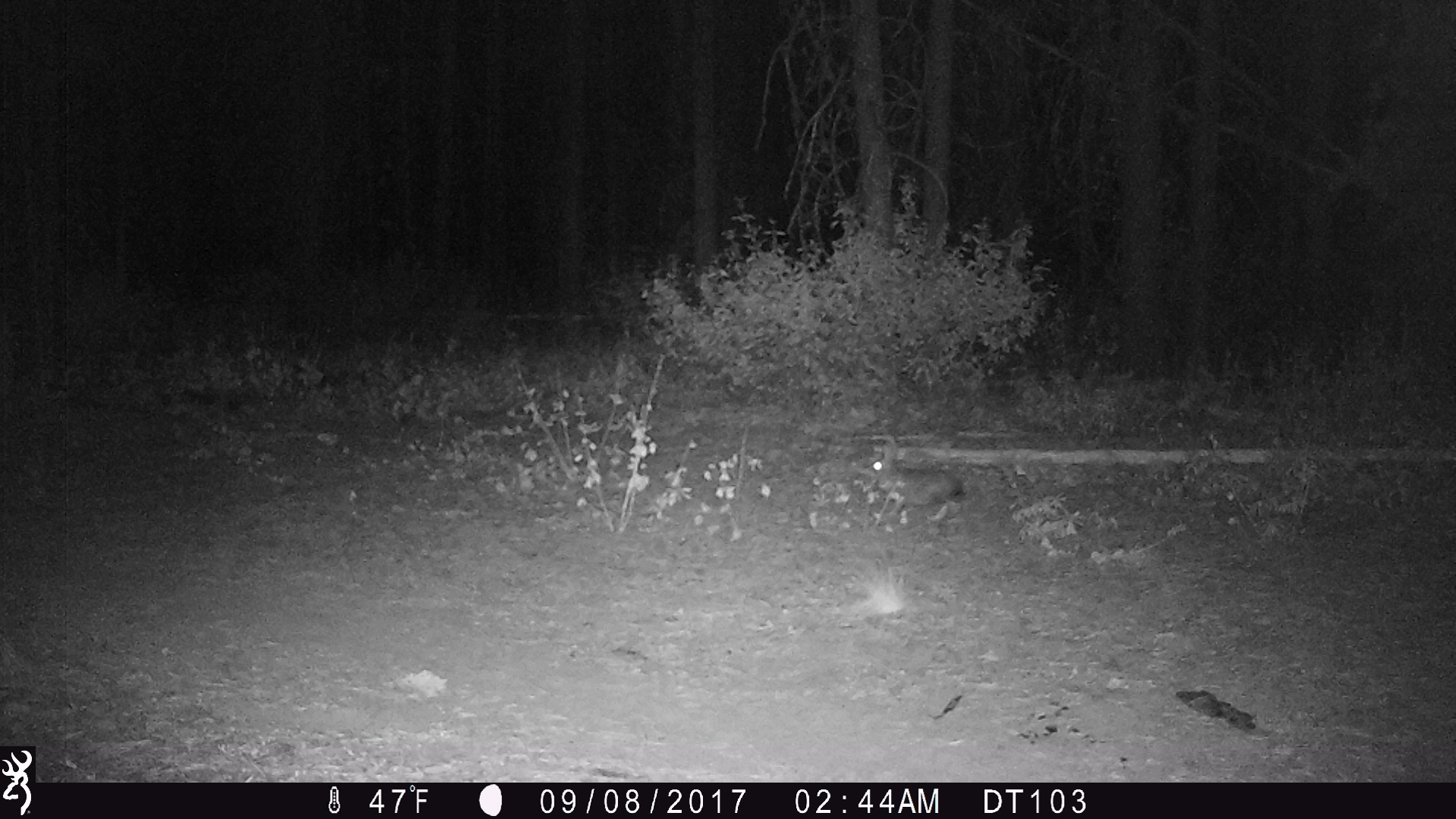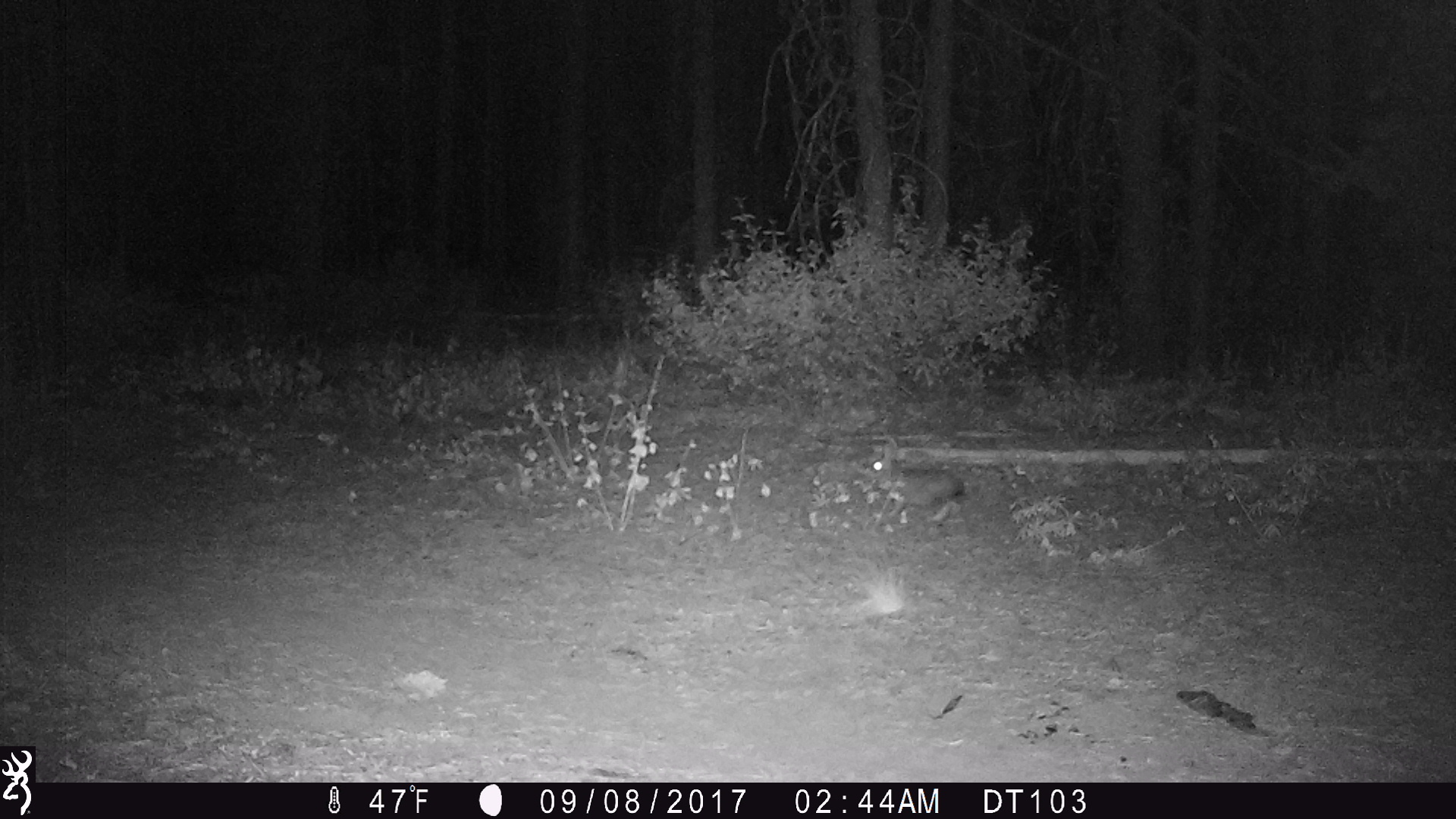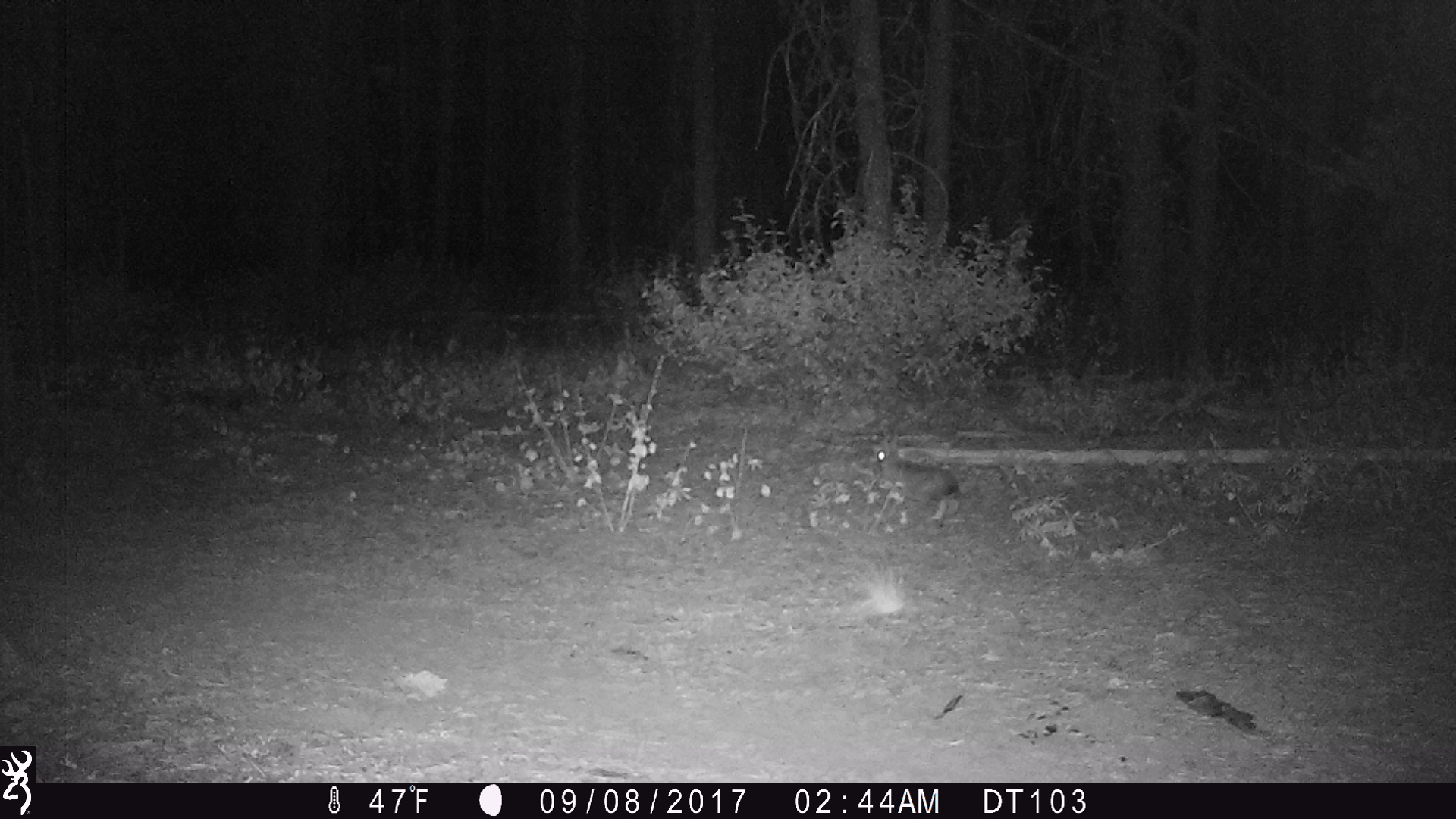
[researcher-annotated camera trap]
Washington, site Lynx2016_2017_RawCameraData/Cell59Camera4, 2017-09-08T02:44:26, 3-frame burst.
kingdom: Animalia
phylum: Chordata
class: Mammalia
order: Lagomorpha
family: Leporidae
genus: Lepus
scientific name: Lepus americanus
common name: snowshoe hare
Lepus americanus (snowshoe hare). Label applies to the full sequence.